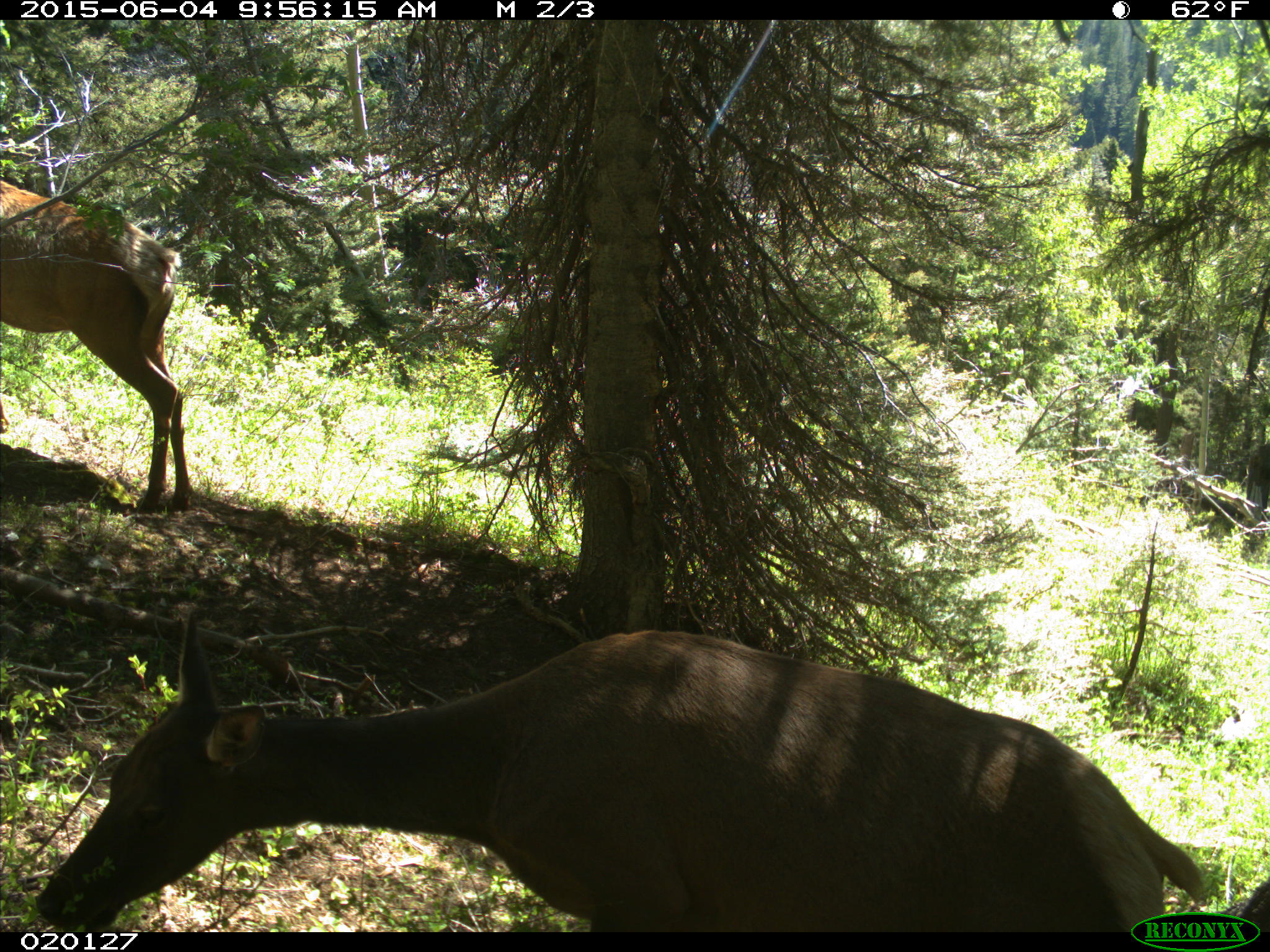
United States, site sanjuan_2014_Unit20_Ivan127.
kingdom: Animalia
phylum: Chordata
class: Mammalia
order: Artiodactyla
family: Cervidae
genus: Cervus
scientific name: Cervus elaphus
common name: red deer